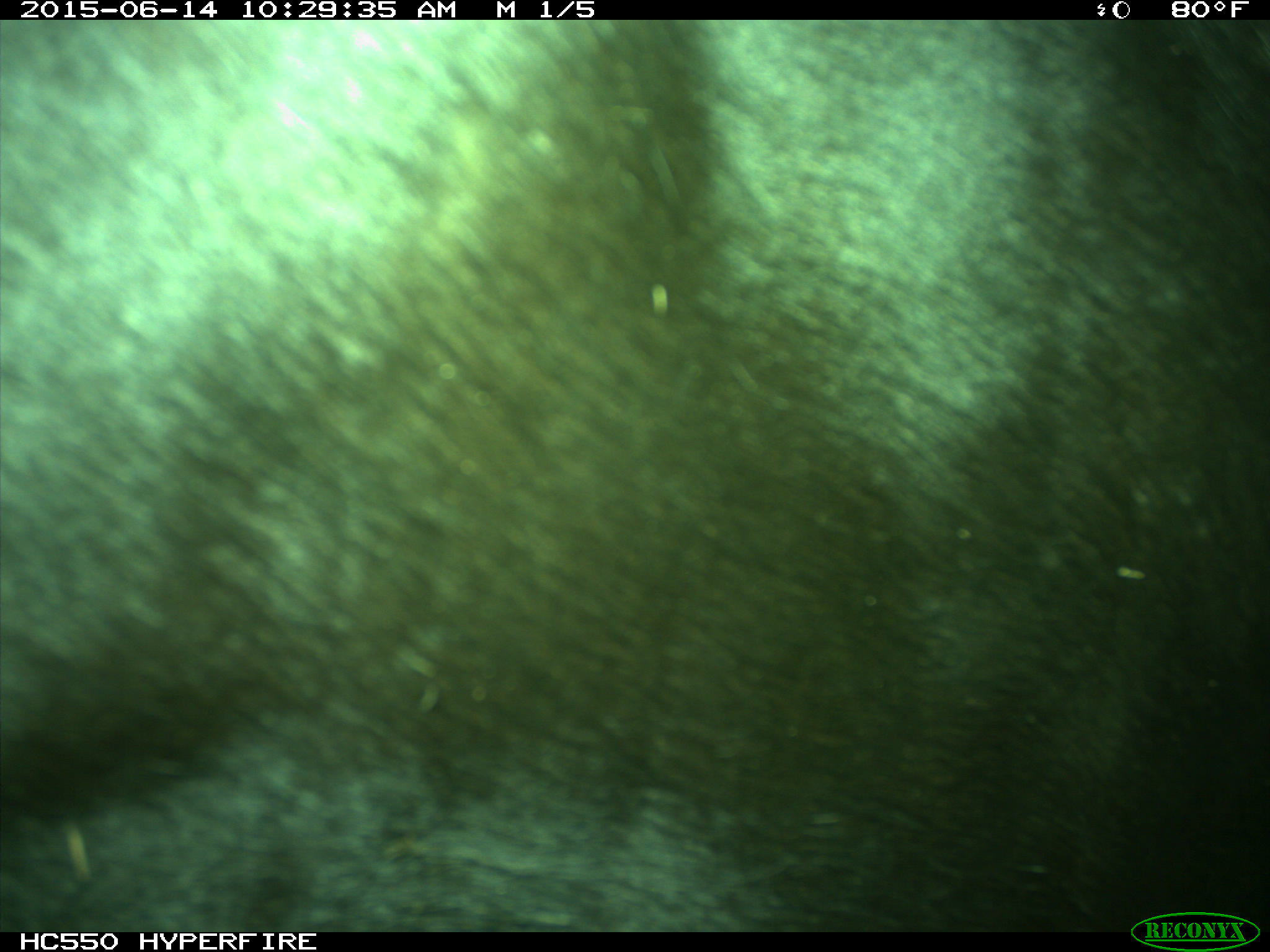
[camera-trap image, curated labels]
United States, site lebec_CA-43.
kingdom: Animalia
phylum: Chordata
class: Mammalia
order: Artiodactyla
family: Bovidae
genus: Bos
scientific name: Bos taurus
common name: domestic cow